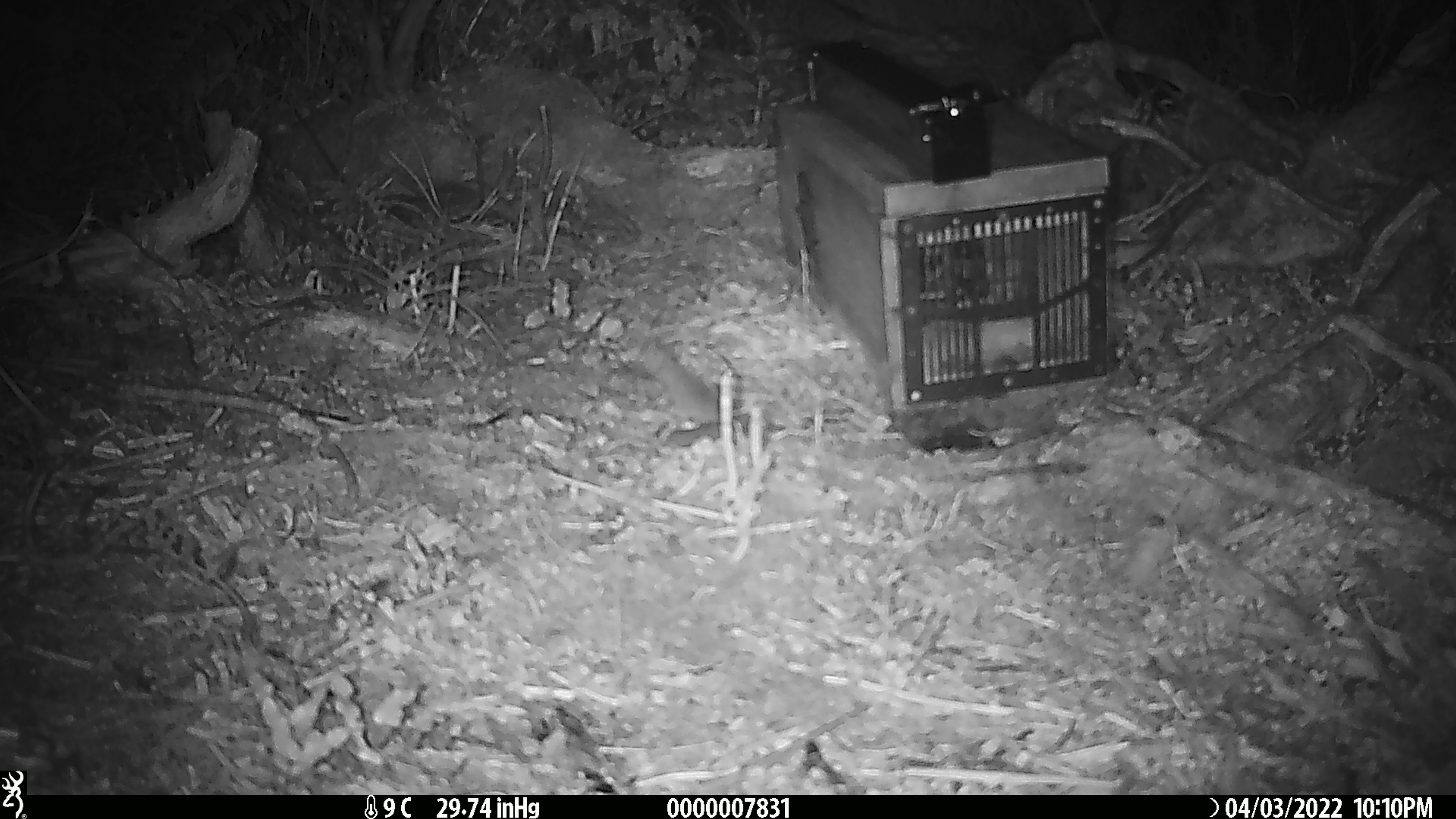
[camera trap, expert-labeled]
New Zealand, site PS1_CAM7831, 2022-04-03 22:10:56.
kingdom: Animalia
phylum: Chordata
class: Mammalia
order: Rodentia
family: Muridae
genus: Mus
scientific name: Mus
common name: mouse